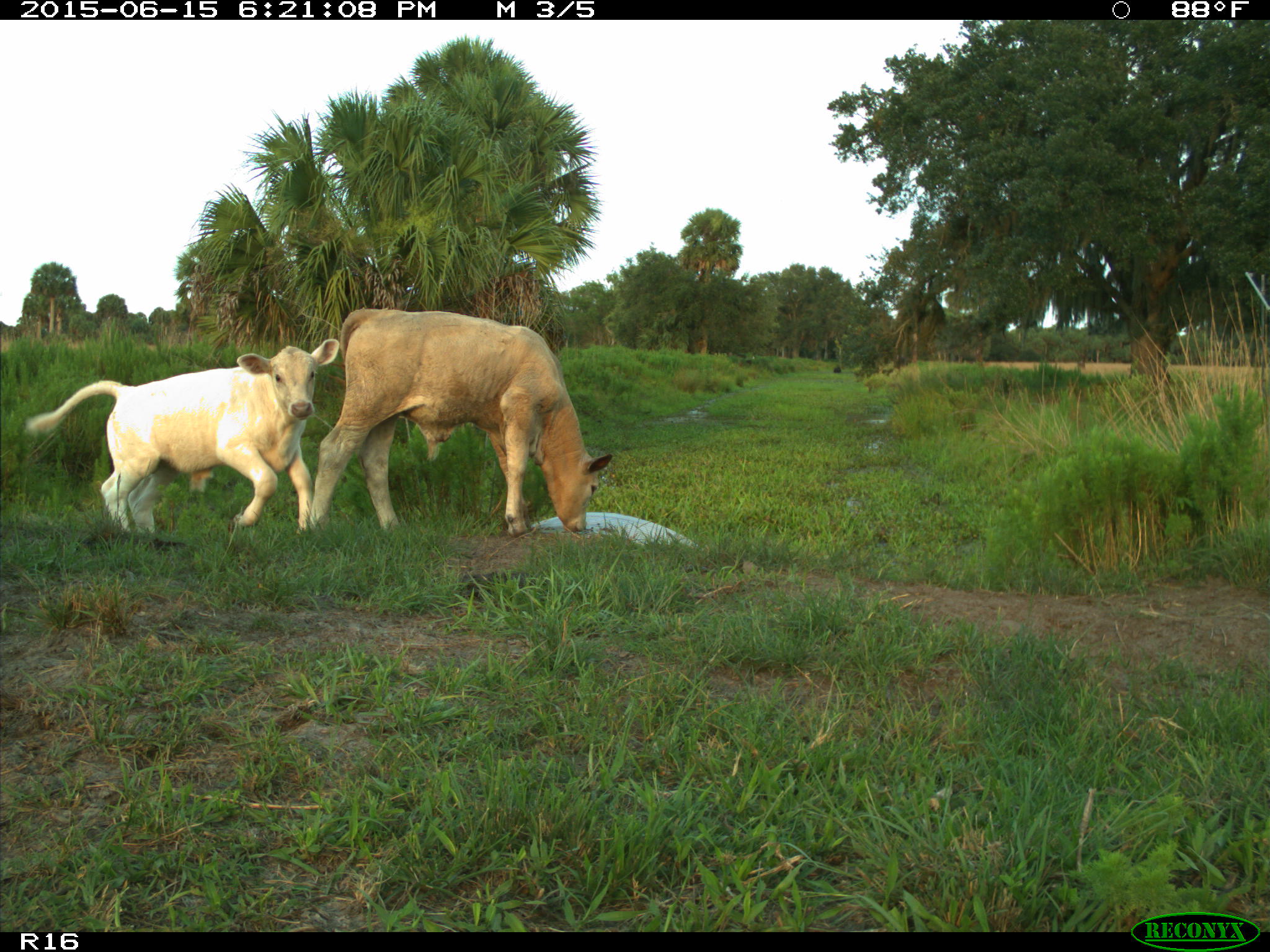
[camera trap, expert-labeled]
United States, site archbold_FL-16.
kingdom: Animalia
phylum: Chordata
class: Mammalia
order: Artiodactyla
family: Bovidae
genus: Bos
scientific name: Bos taurus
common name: domestic cow